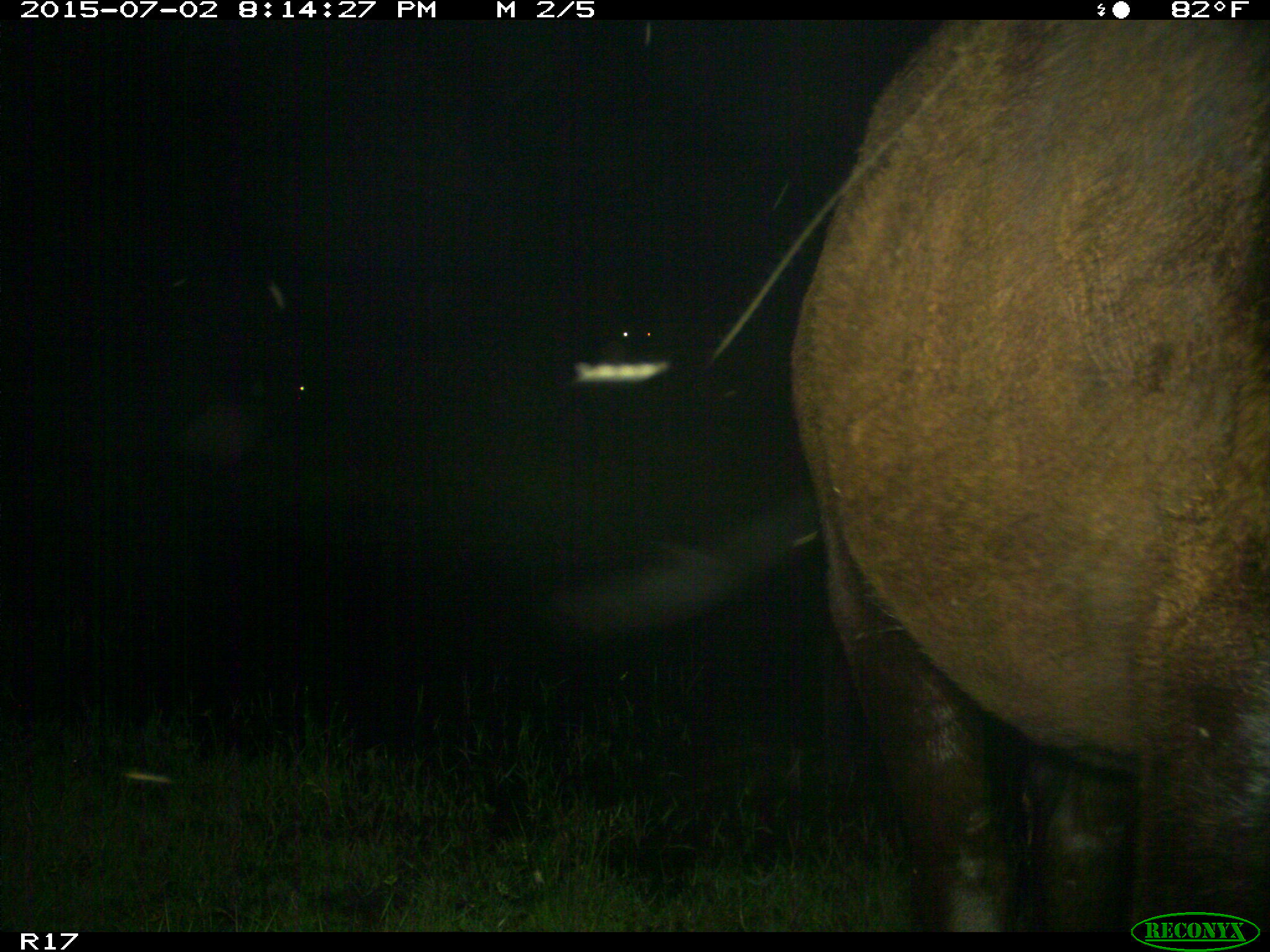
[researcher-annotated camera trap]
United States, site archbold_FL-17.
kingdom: Animalia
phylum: Chordata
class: Mammalia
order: Artiodactyla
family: Bovidae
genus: Bos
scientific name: Bos taurus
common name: domestic cow